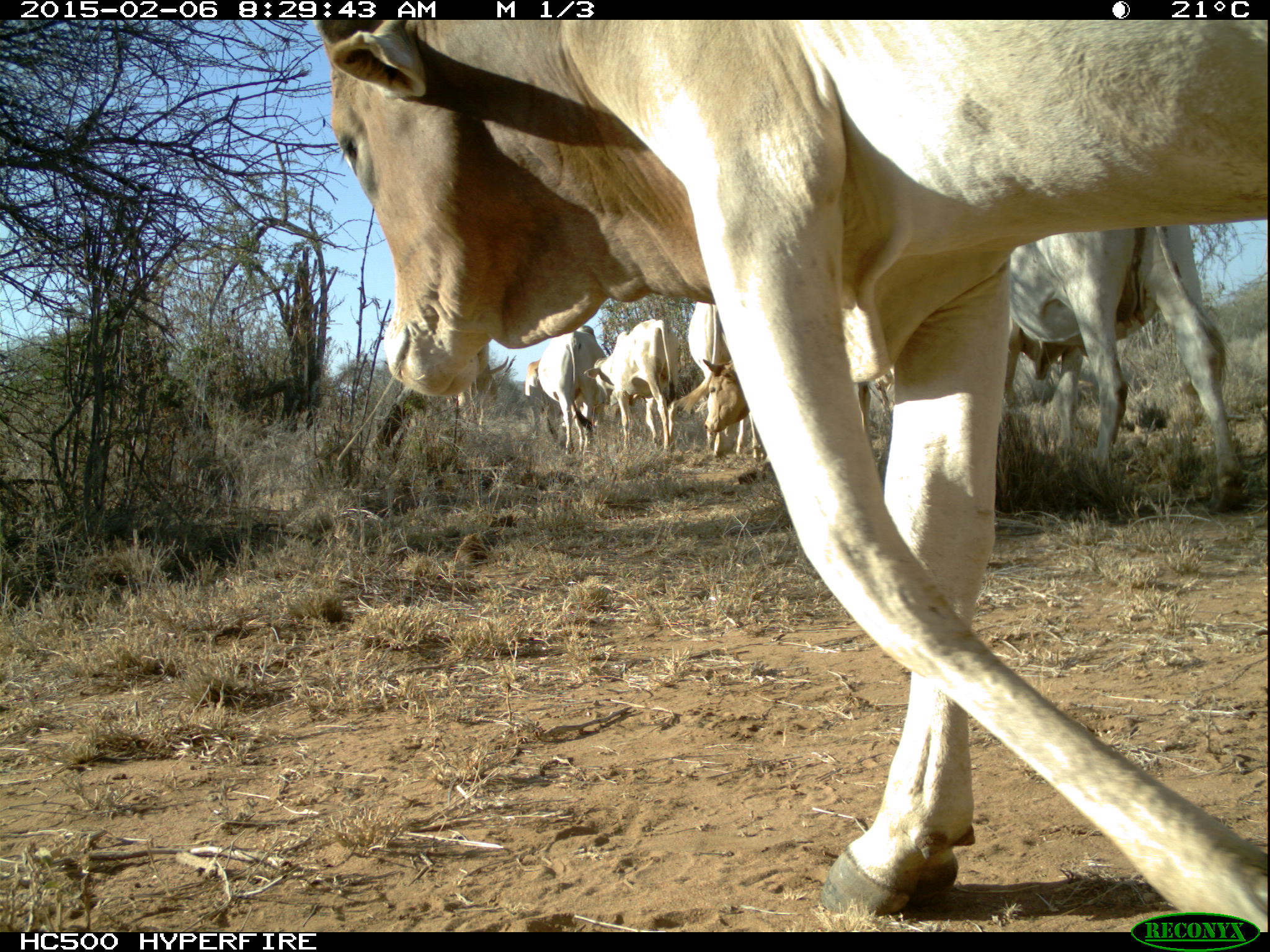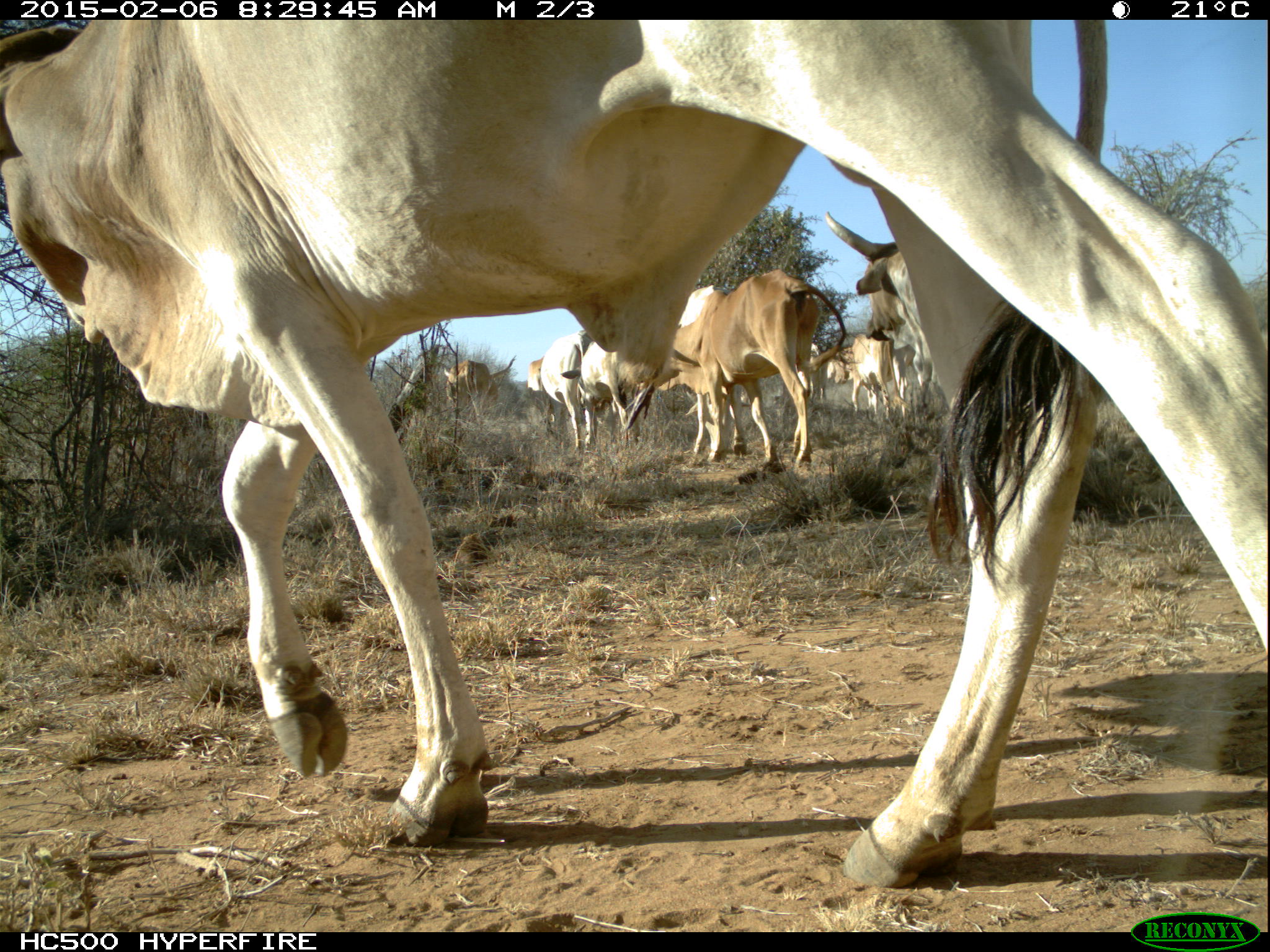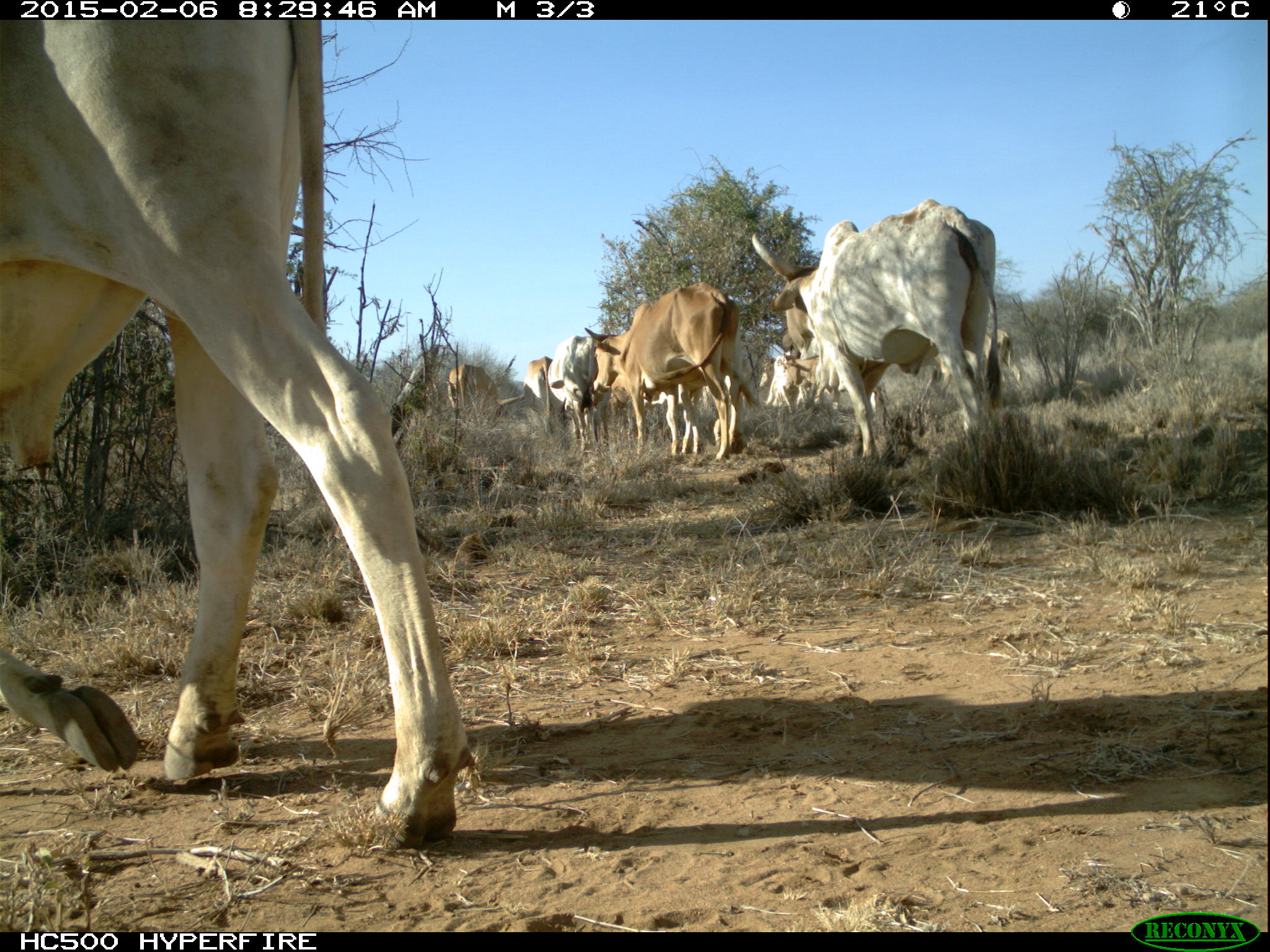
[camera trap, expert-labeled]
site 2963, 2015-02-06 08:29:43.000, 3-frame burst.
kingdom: Animalia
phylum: Chordata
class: Mammalia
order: Artiodactyla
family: Bovidae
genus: Bos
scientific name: Bos taurus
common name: domestic cattle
Bos taurus (domestic cattle), count 27.